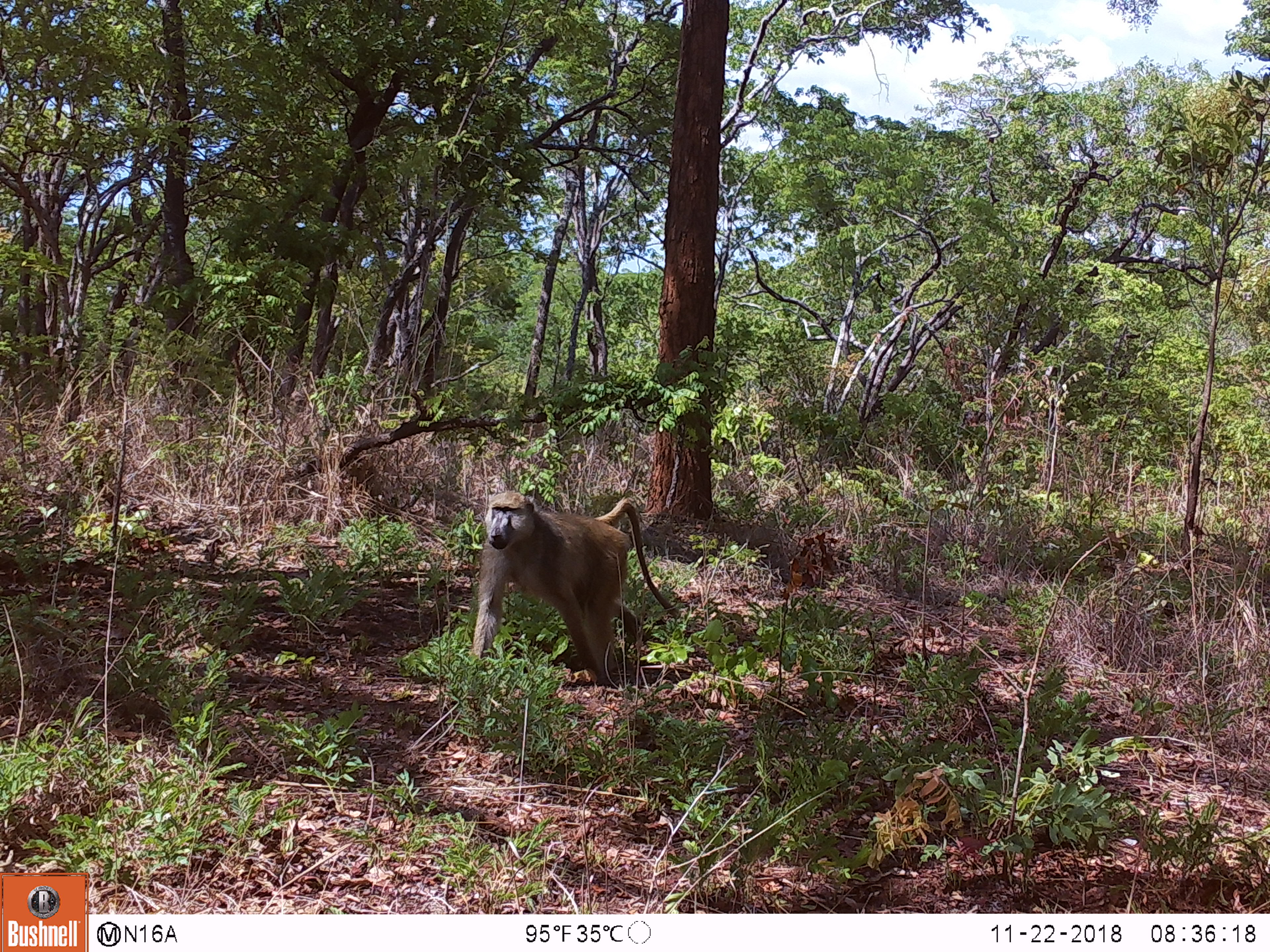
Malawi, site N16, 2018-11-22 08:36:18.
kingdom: Animalia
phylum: Chordata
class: Mammalia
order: Primates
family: Cercopithecidae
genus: Papio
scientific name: Papio cynocephalus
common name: yellow baboon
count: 1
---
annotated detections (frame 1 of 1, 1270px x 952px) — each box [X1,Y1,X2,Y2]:
yellow baboon: [460,472,687,691]